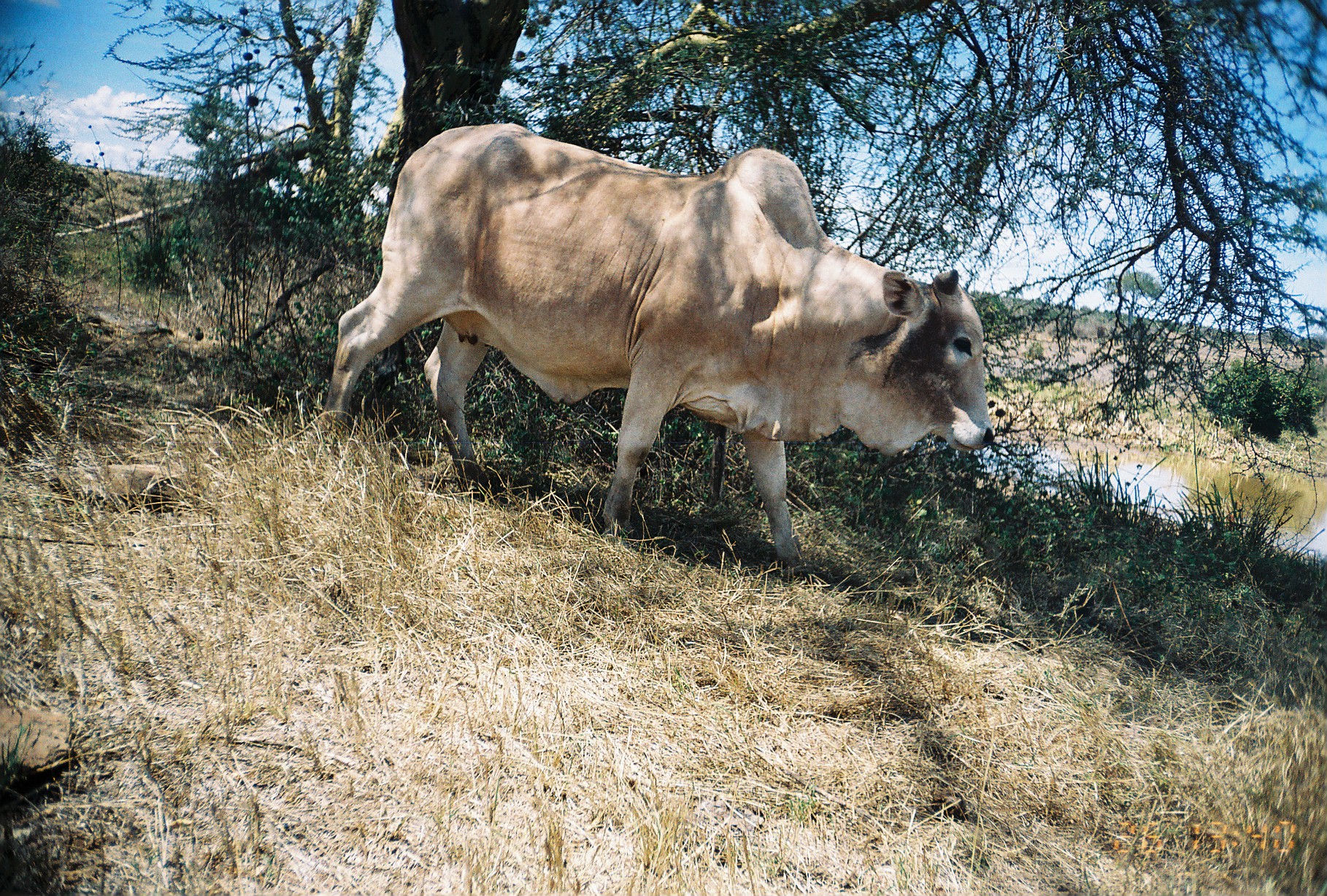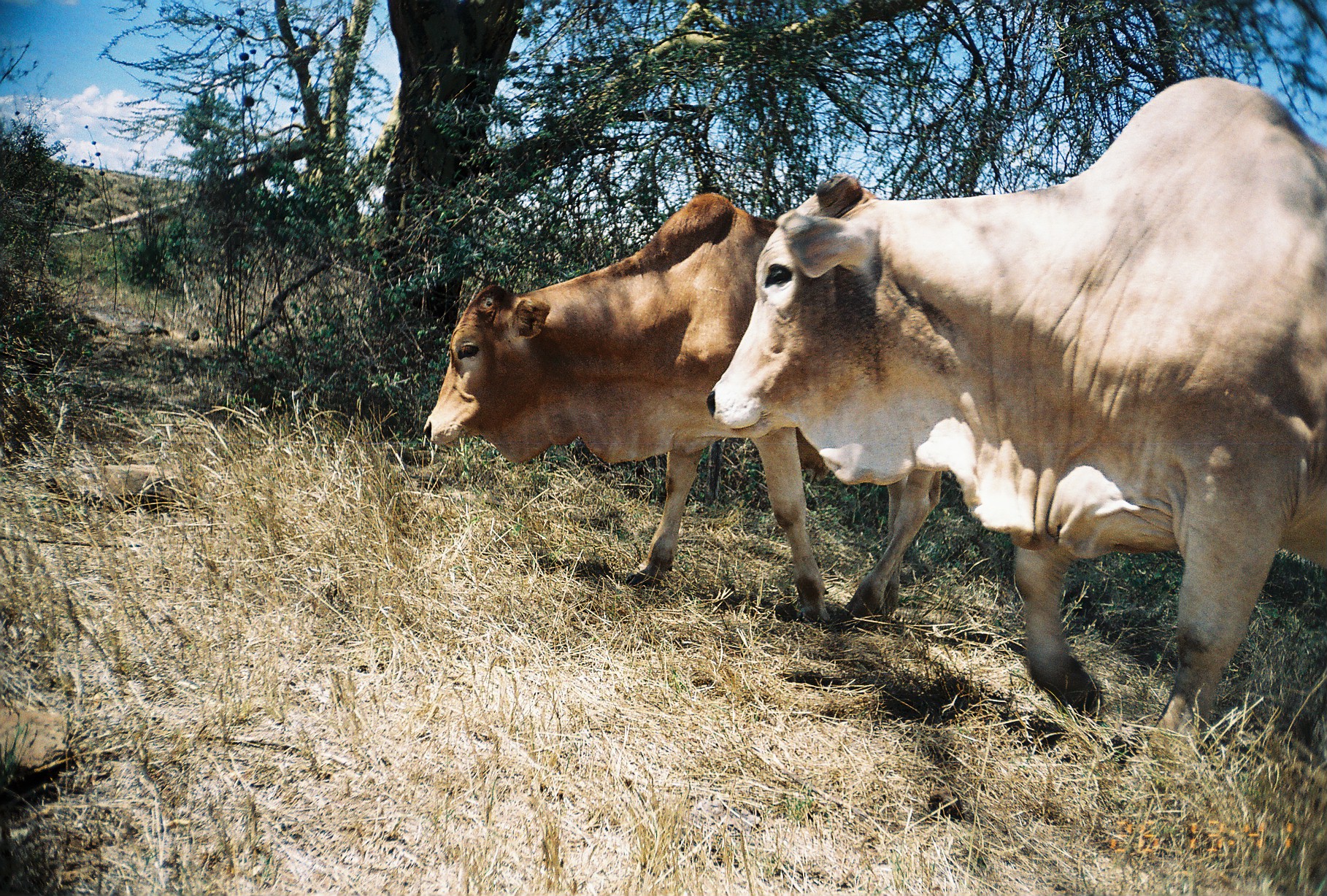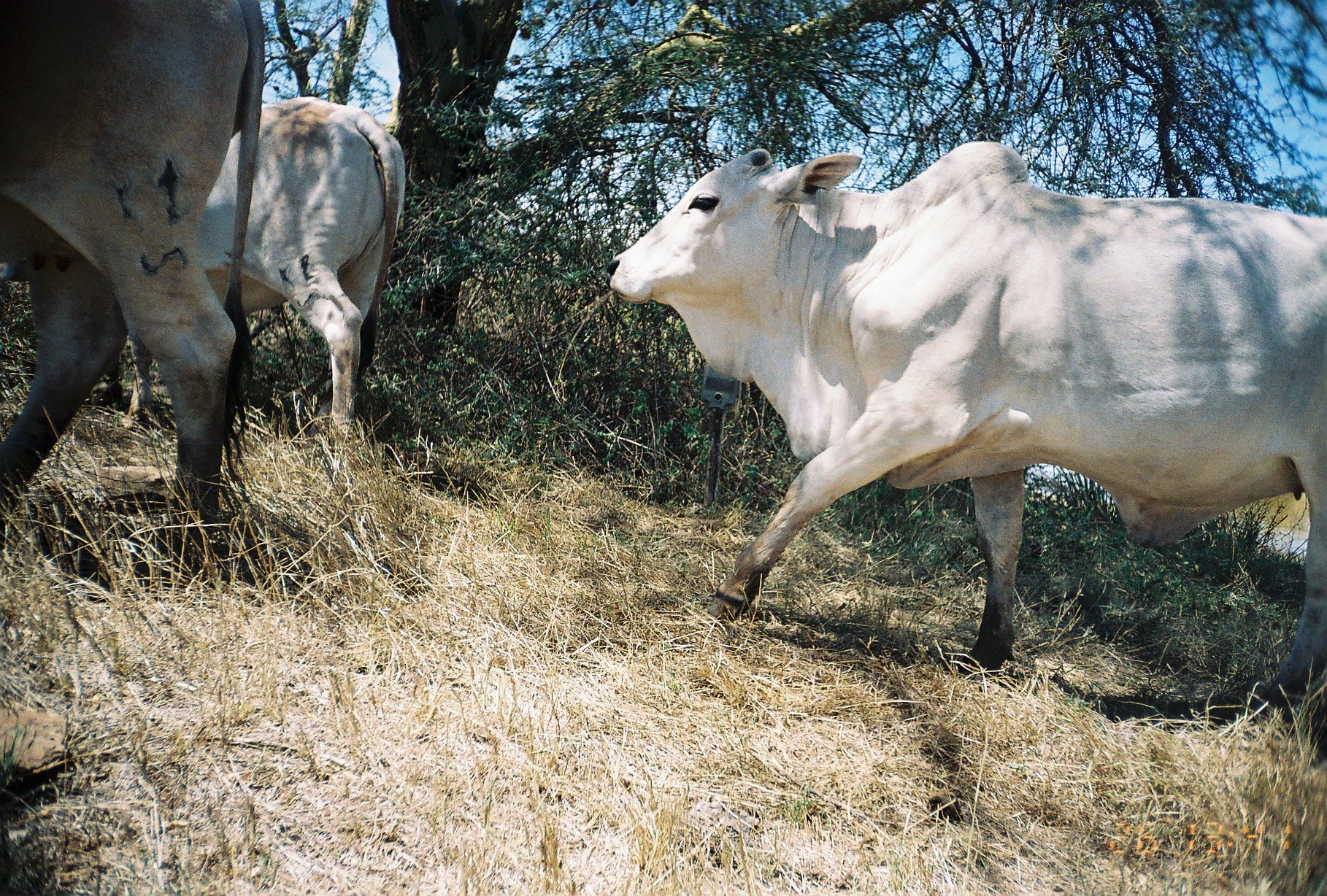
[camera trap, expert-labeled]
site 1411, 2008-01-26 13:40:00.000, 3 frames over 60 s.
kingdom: Animalia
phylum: Chordata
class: Mammalia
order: Artiodactyla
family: Bovidae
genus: Bos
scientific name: Bos taurus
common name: domestic cattle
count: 1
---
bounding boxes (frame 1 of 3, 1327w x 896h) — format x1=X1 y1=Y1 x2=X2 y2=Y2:
bos taurus: x1=318 y1=121 x2=995 y2=571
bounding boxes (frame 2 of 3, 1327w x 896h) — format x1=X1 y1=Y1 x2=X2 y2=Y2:
bos taurus: x1=706 y1=75 x2=1325 y2=757; x1=422 y1=190 x2=942 y2=623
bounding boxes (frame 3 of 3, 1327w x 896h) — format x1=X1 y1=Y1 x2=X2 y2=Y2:
bos taurus: x1=604 y1=139 x2=1326 y2=707; x1=0 y1=2 x2=266 y2=538; x1=125 y1=95 x2=406 y2=448